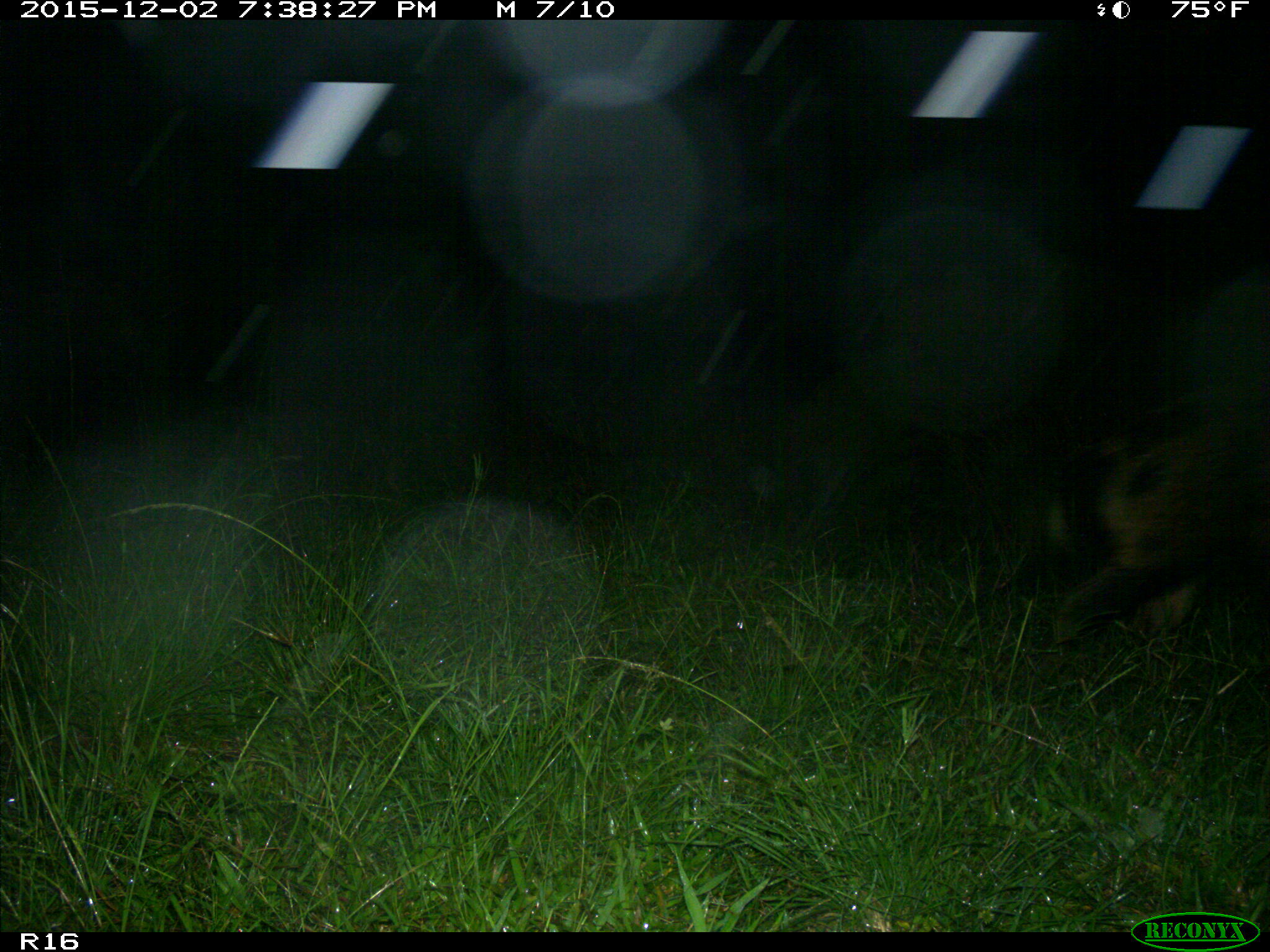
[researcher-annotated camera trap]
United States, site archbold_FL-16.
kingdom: Animalia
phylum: Chordata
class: Mammalia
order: Artiodactyla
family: Suidae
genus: Sus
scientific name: Sus scrofa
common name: wild boar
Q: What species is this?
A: Sus scrofa (wild boar).